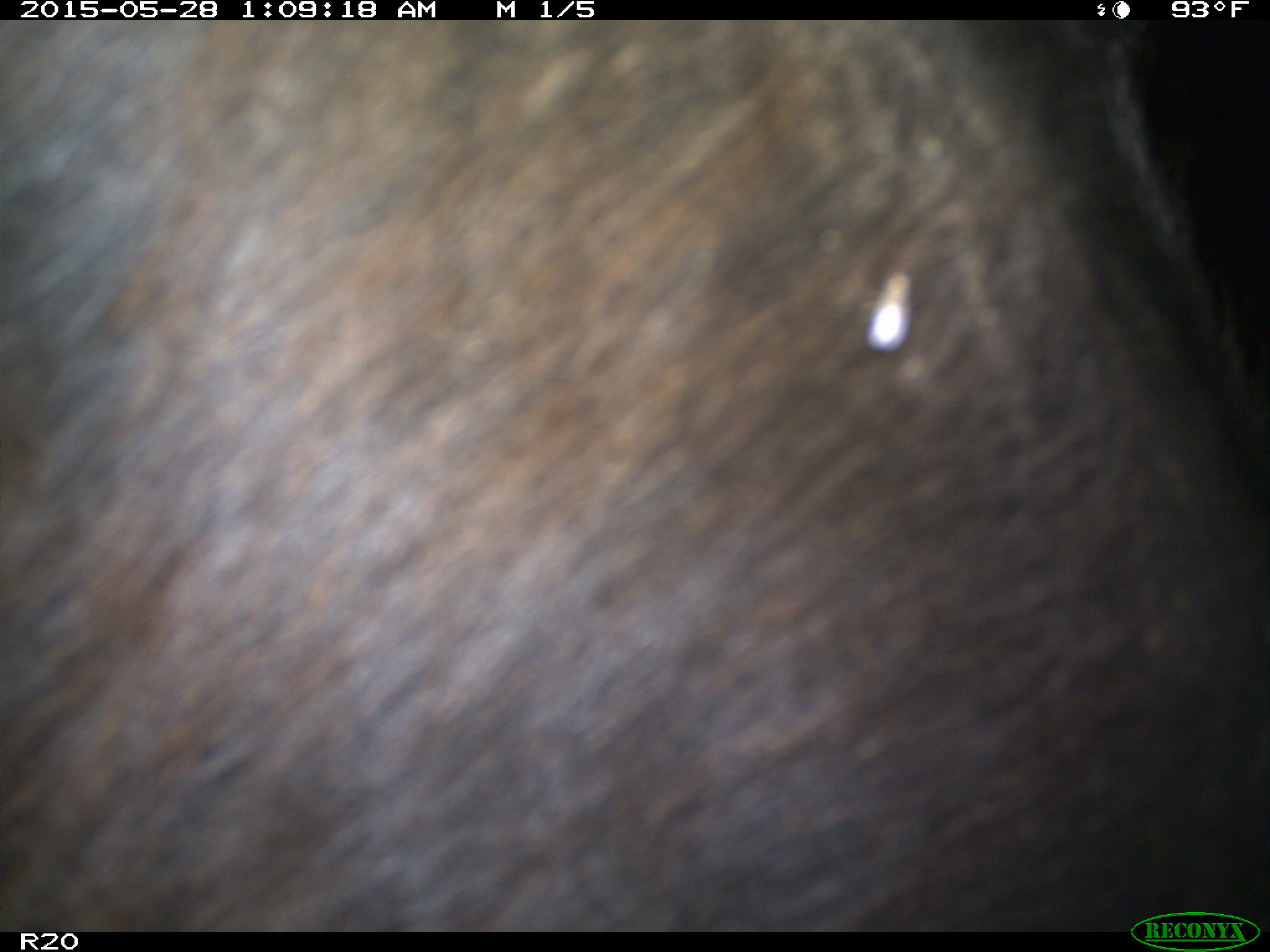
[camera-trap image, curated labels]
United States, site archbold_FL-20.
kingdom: Animalia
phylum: Chordata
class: Mammalia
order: Artiodactyla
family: Bovidae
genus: Bos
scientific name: Bos taurus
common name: domestic cow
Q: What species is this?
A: Bos taurus (domestic cow).